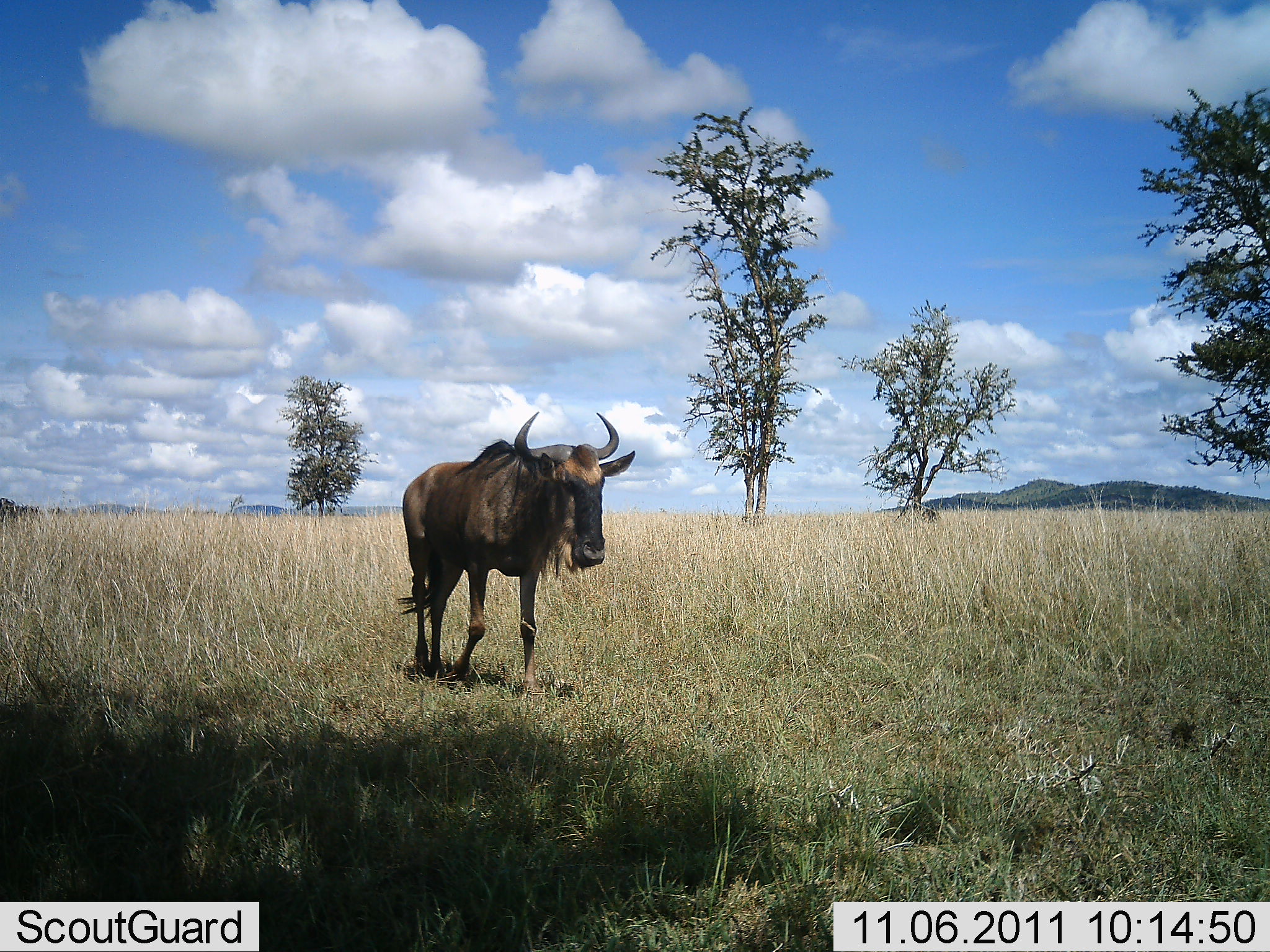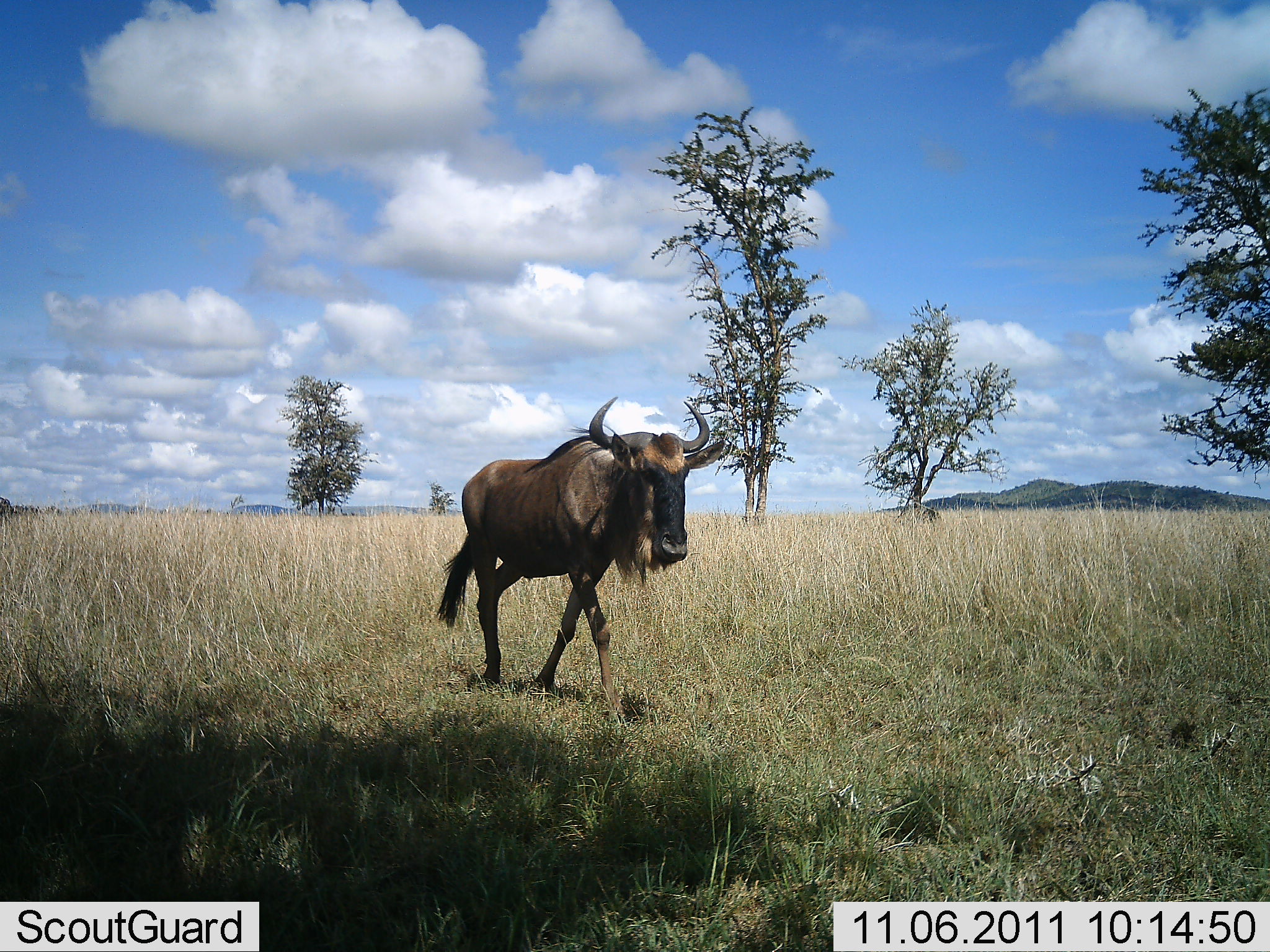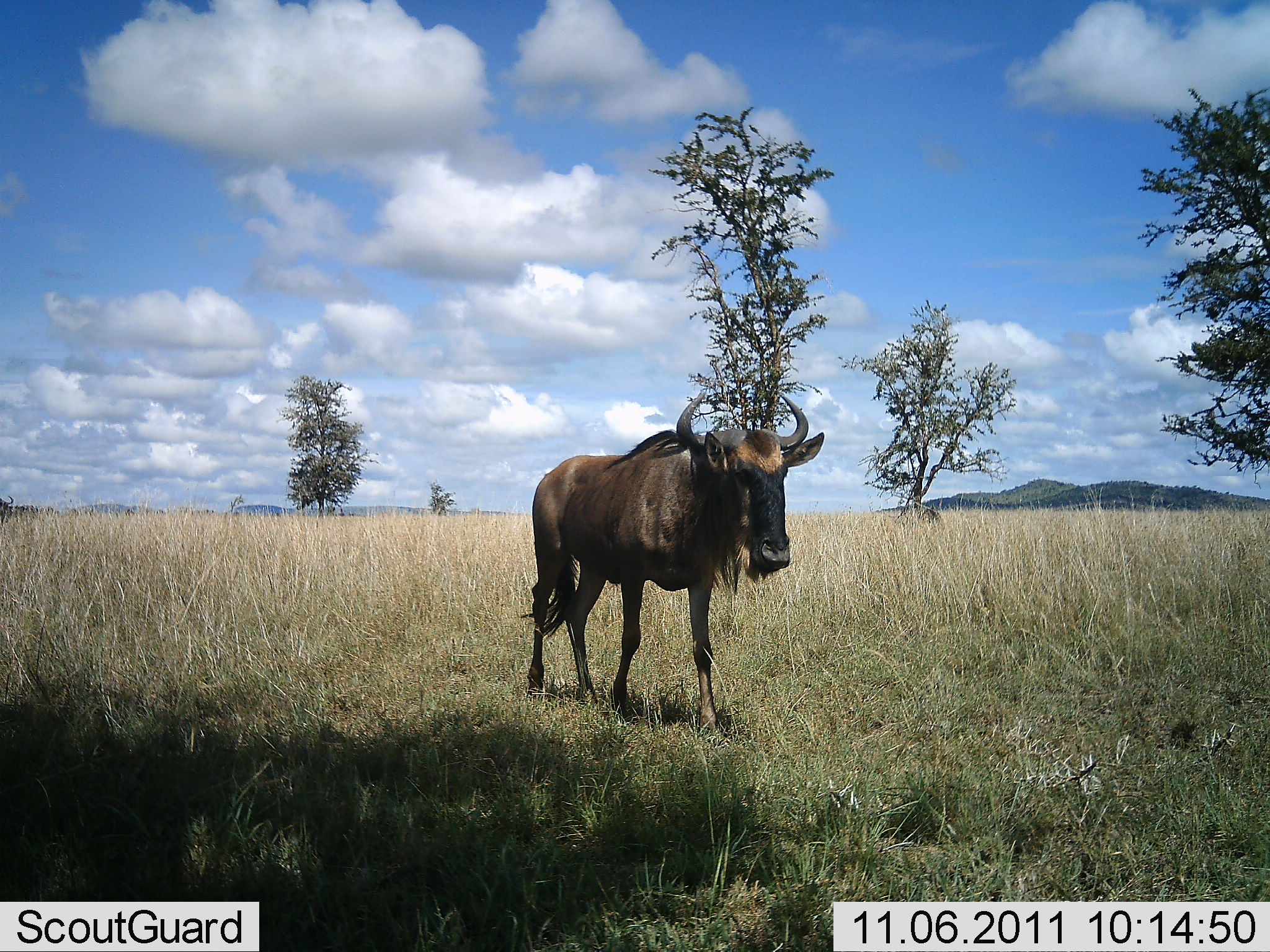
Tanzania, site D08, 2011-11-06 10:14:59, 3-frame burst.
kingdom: Animalia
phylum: Chordata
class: Mammalia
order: Artiodactyla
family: Bovidae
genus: Connochaetes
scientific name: Connochaetes taurinus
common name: blue wildebeest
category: wildebeest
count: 1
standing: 9%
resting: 4%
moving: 100%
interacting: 0%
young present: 0%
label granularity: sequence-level